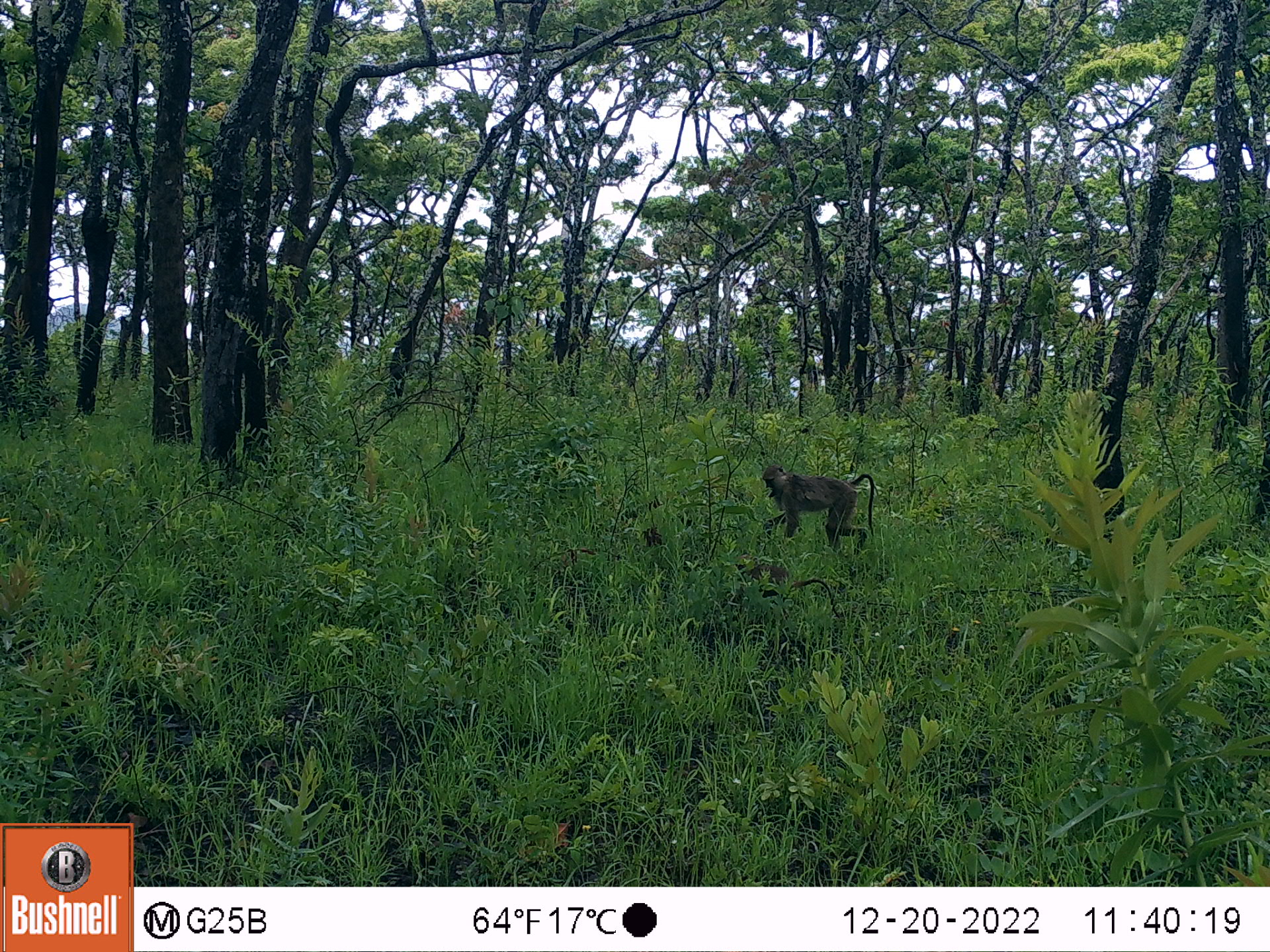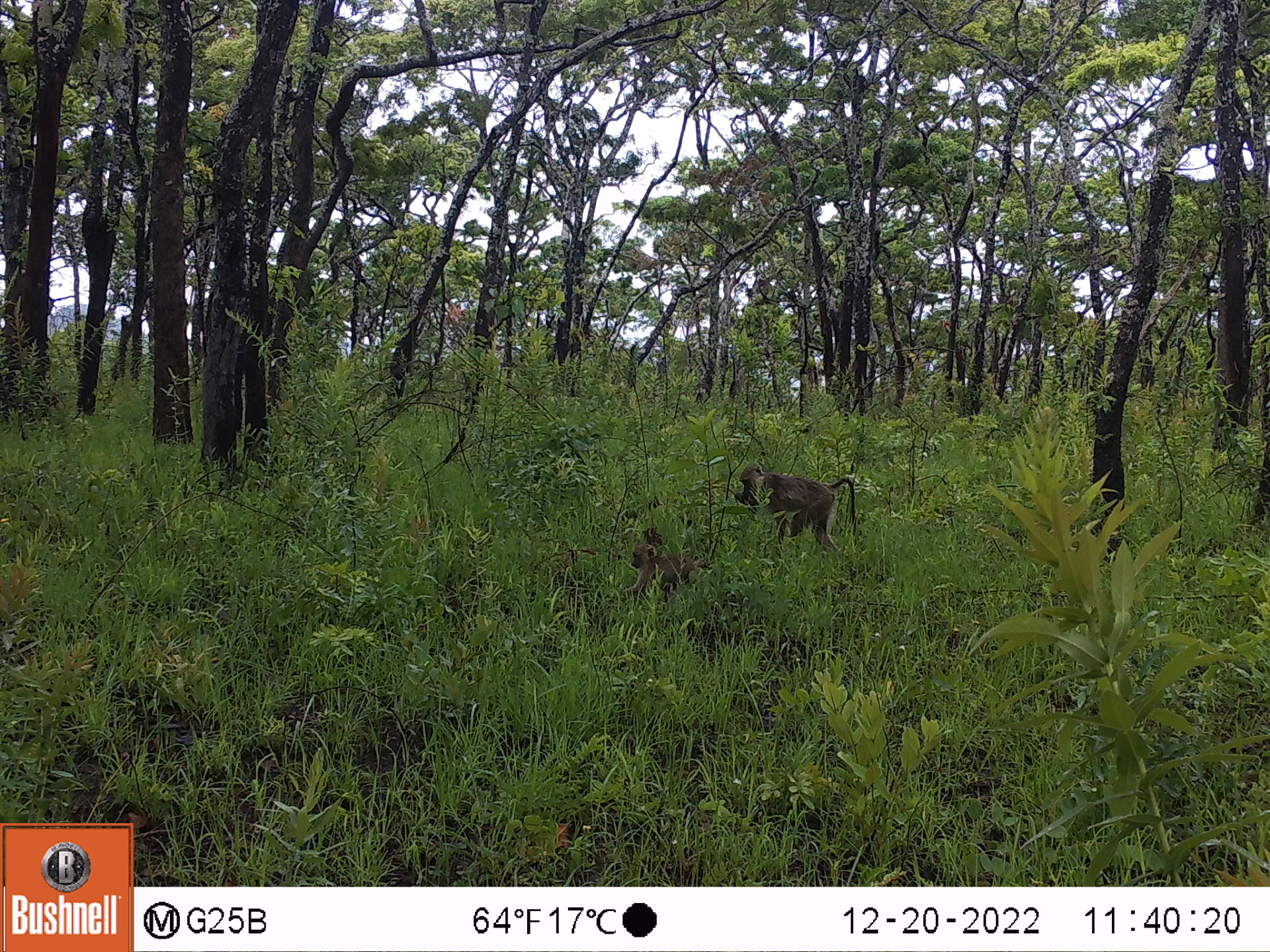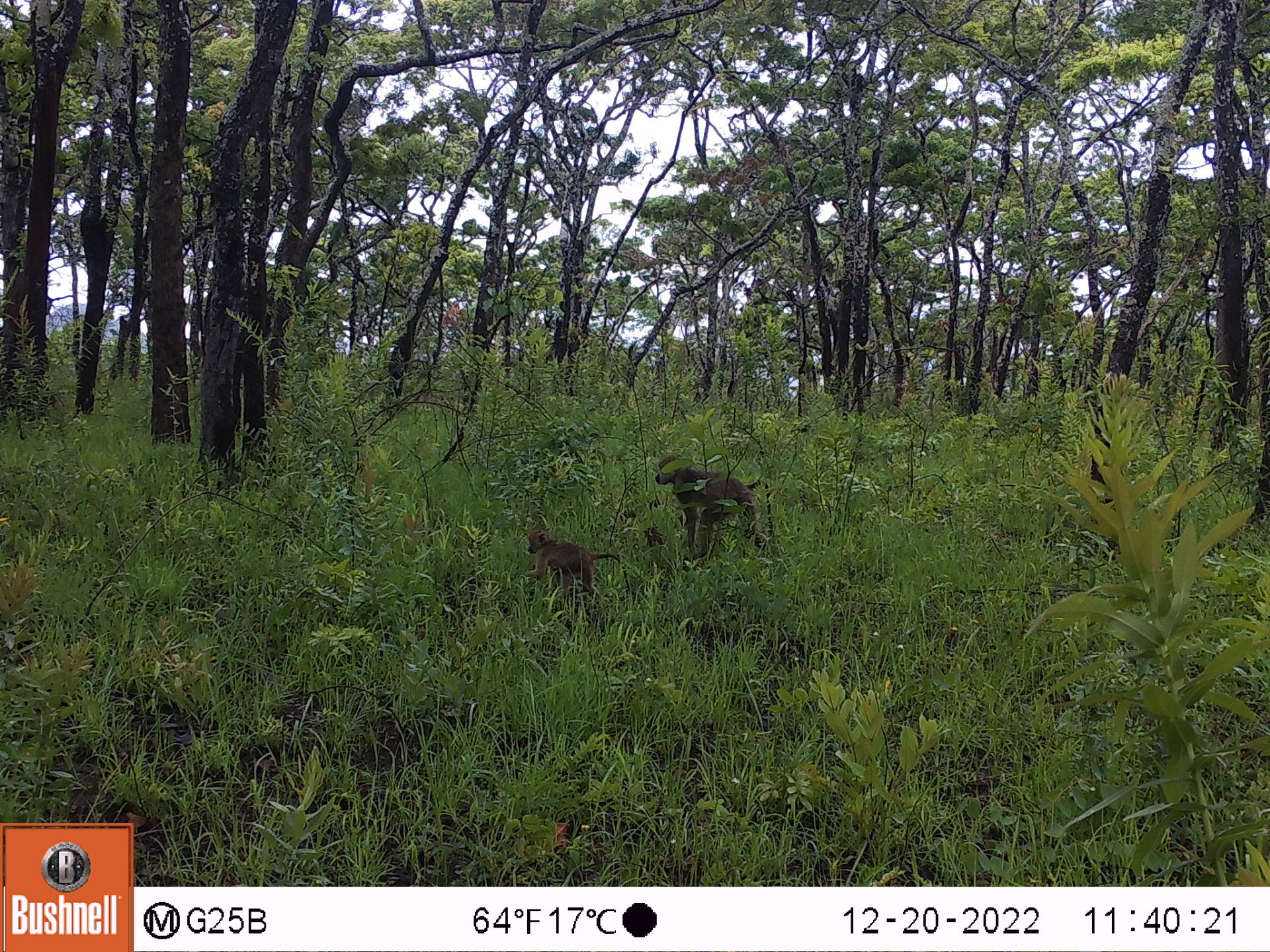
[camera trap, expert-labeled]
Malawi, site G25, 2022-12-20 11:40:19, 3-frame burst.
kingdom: Animalia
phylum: Chordata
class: Mammalia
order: Primates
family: Cercopithecidae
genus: Papio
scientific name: Papio cynocephalus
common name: yellow baboon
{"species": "yellow baboon (Papio cynocephalus)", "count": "1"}